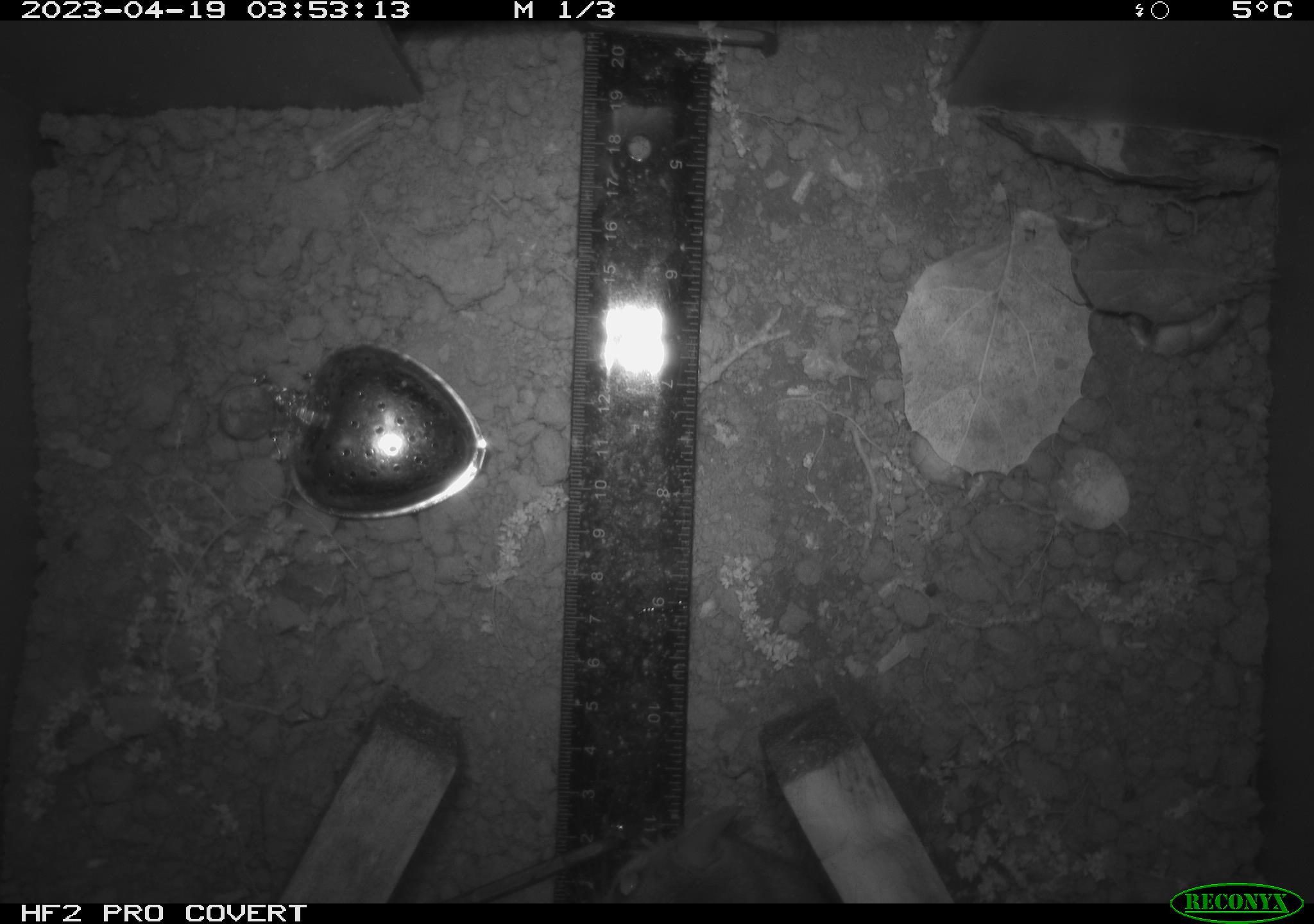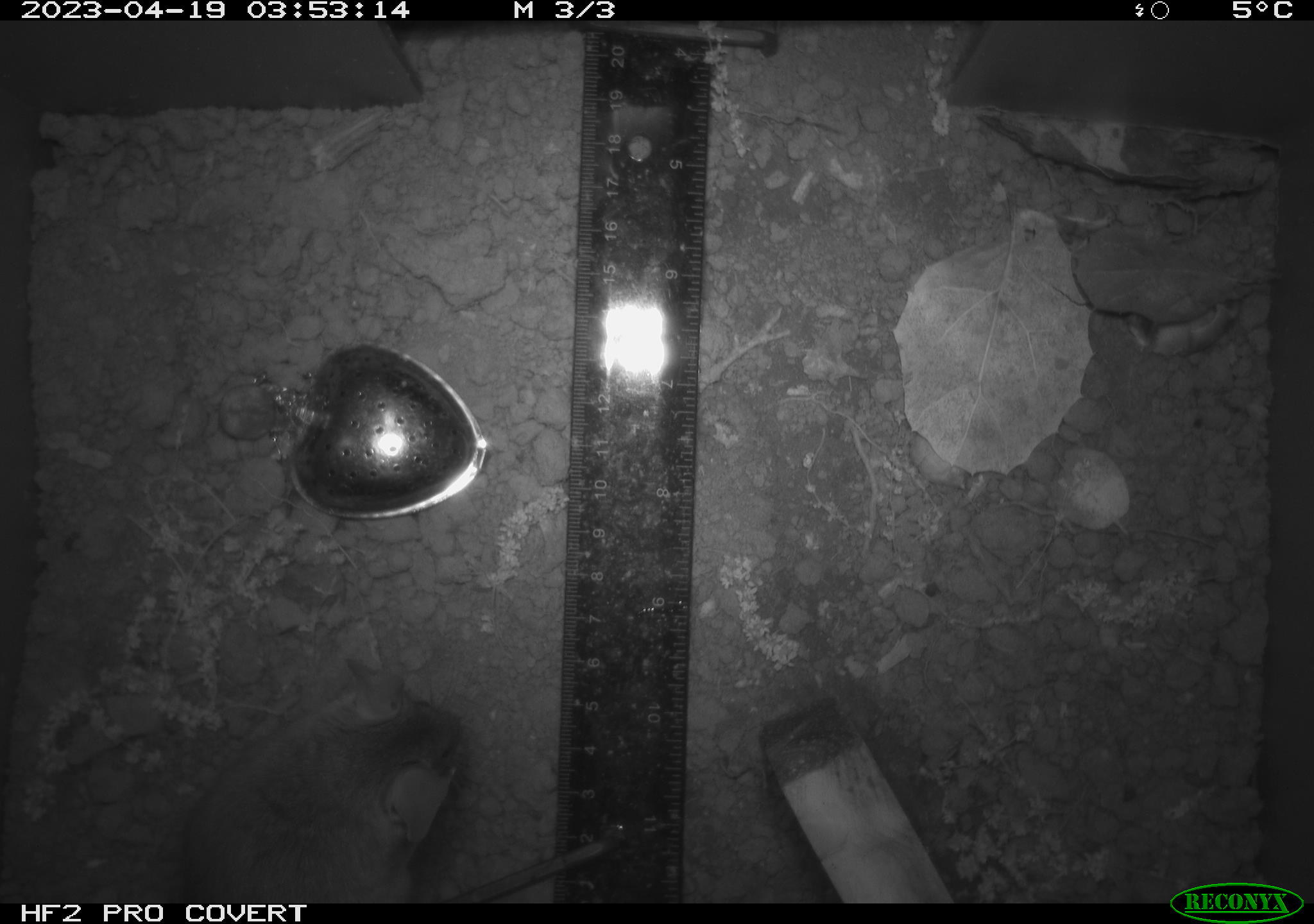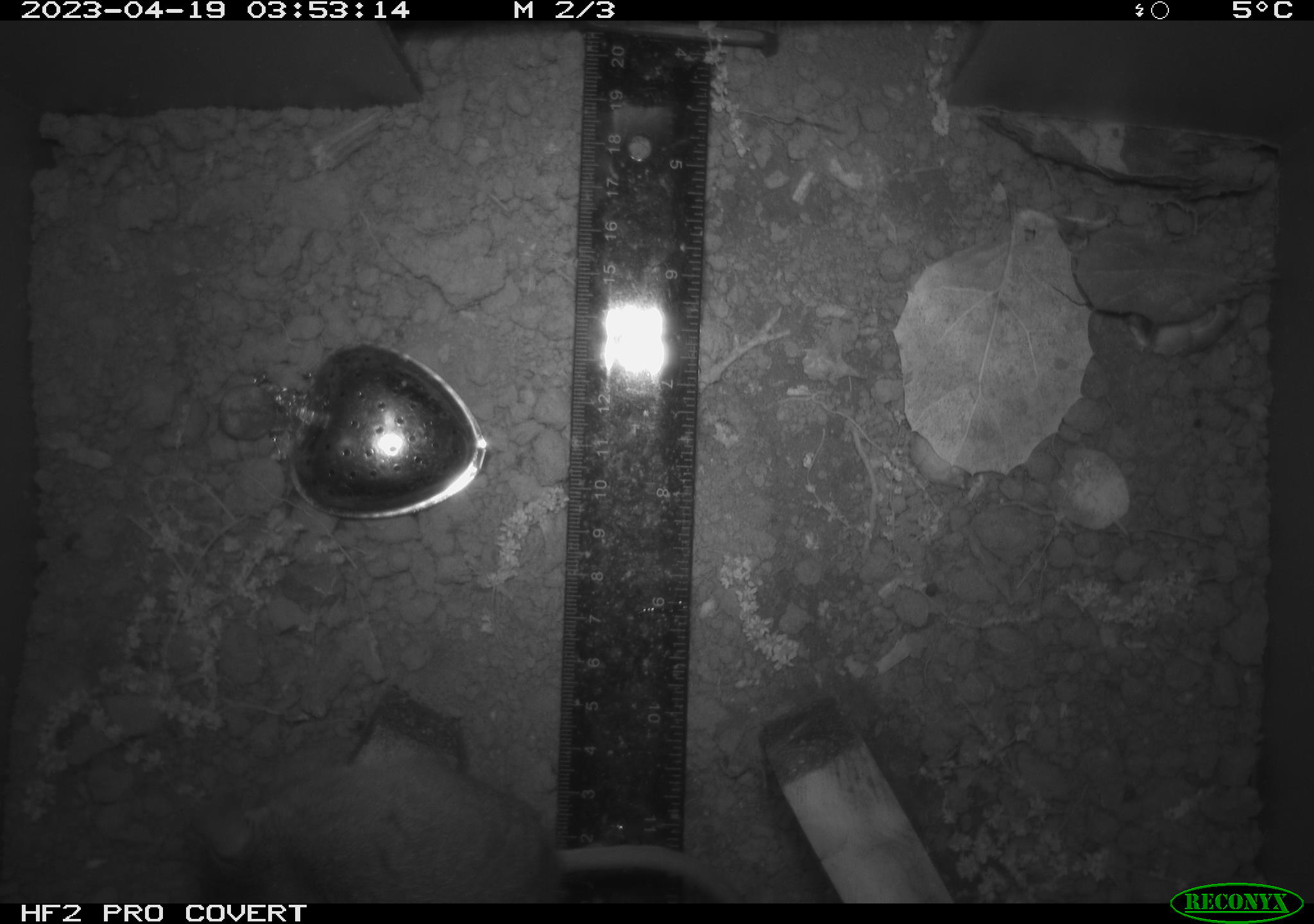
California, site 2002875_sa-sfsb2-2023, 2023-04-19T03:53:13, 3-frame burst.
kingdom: Animalia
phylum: Chordata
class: Mammalia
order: Rodentia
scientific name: Rodentia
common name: mouse species